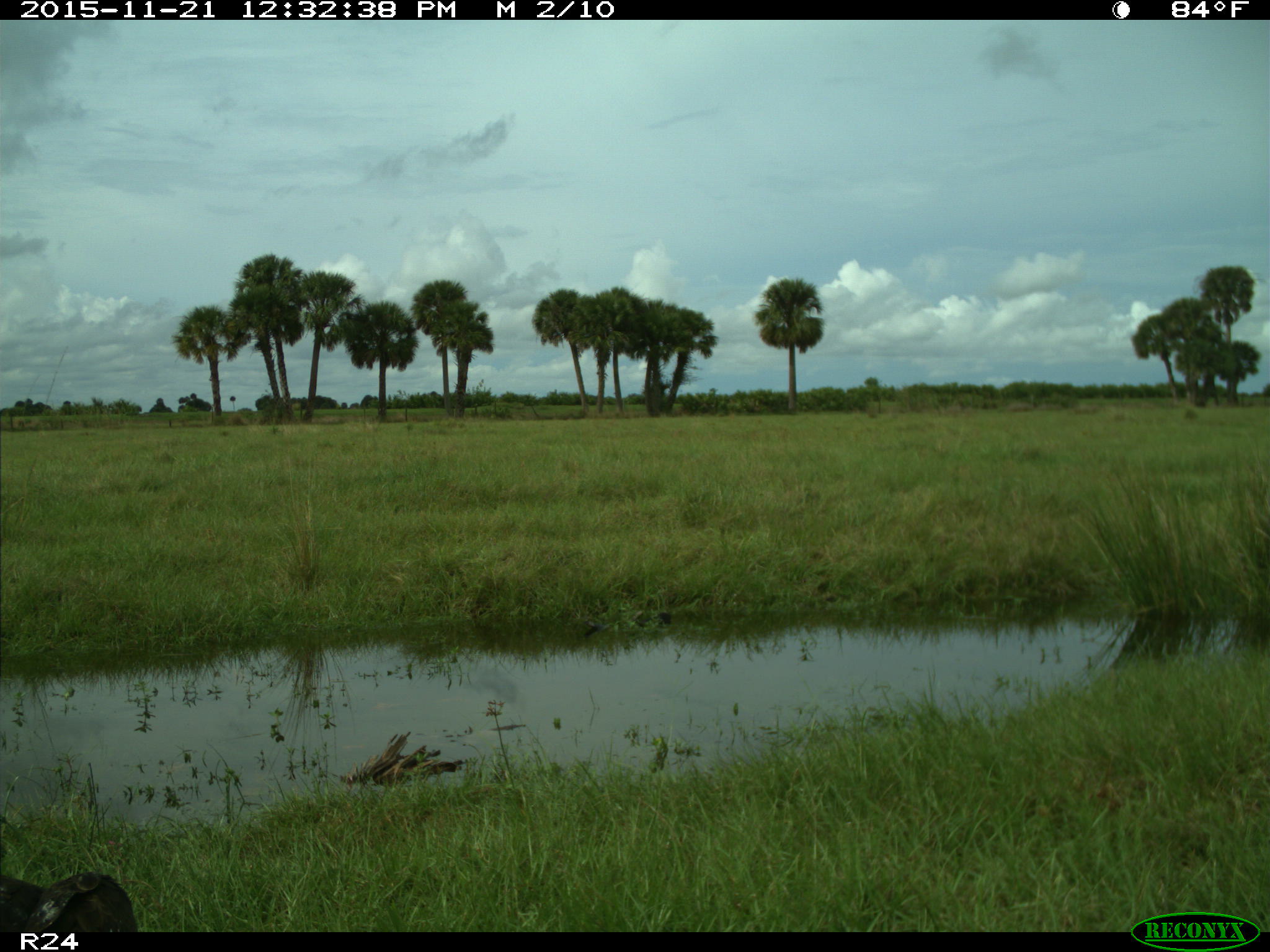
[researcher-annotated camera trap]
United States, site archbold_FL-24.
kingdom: Animalia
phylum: Chordata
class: Aves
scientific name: Aves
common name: birds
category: unidentified bird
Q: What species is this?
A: Unidentified bird (birds) (Aves).